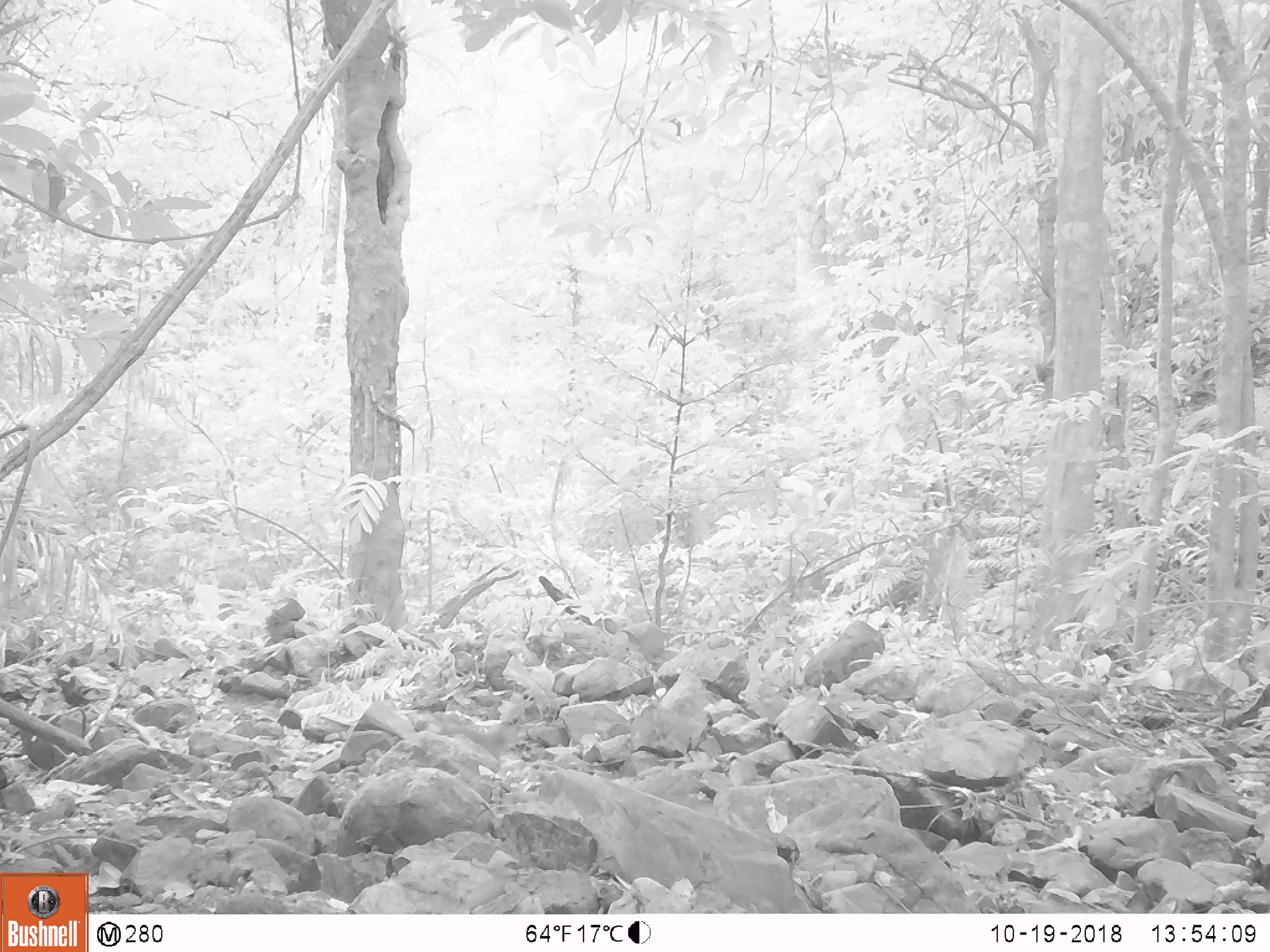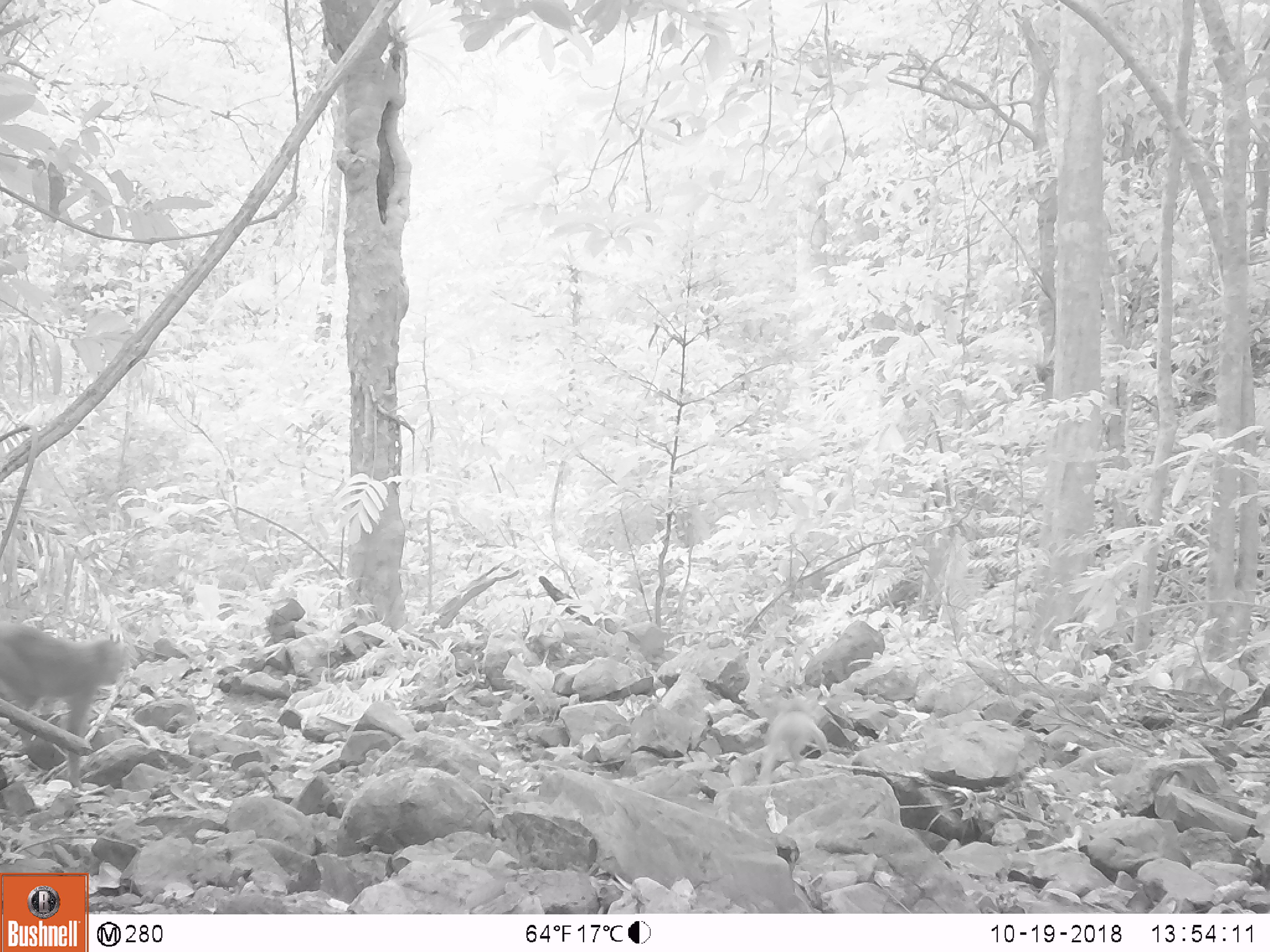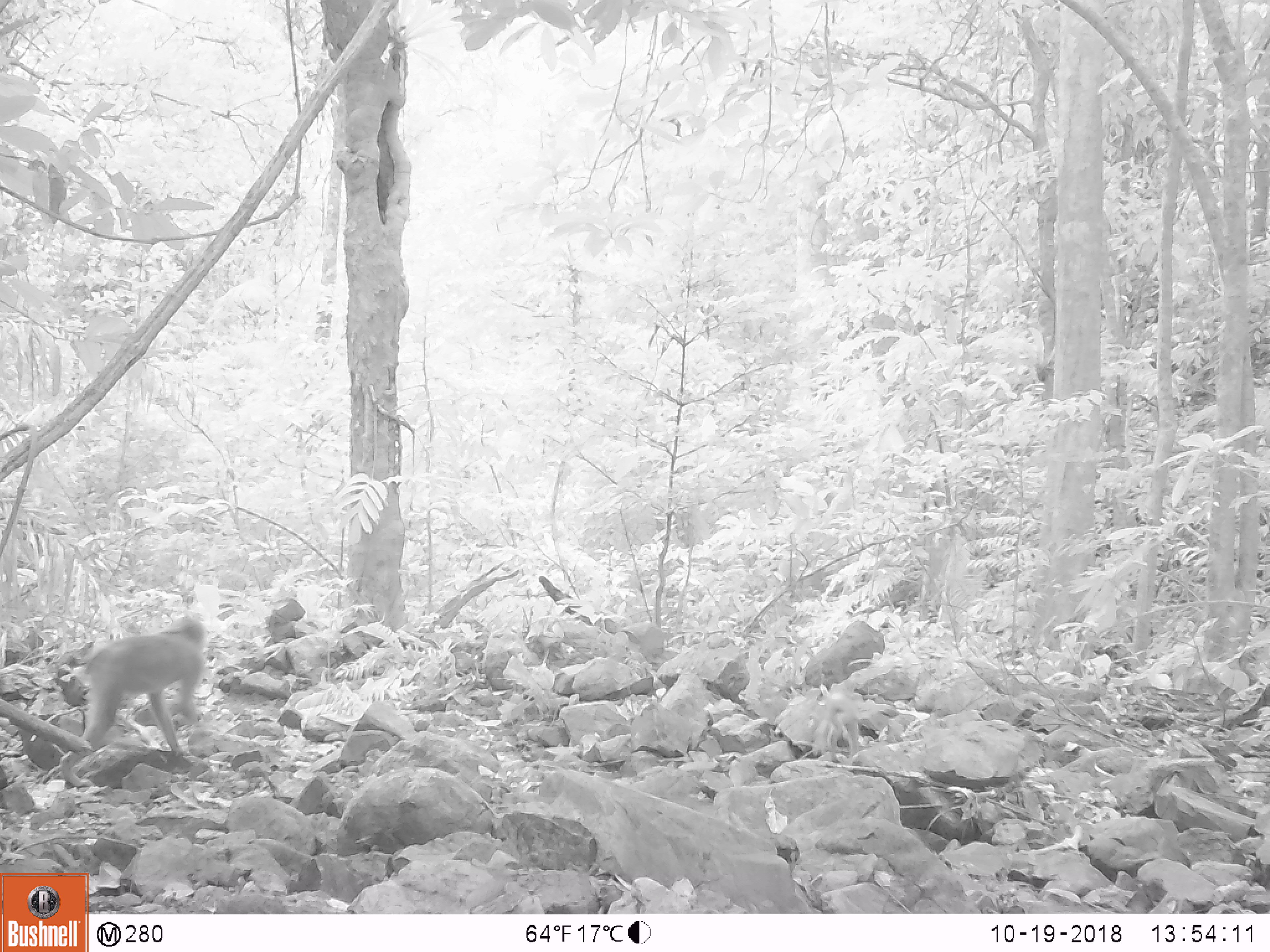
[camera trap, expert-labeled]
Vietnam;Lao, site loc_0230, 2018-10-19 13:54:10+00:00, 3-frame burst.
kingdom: Animalia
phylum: Chordata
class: Mammalia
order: Primates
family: Cercopithecidae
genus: Macaca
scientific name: Macaca nemestrina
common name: pig-tailed macaque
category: pig tailed macaque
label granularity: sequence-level